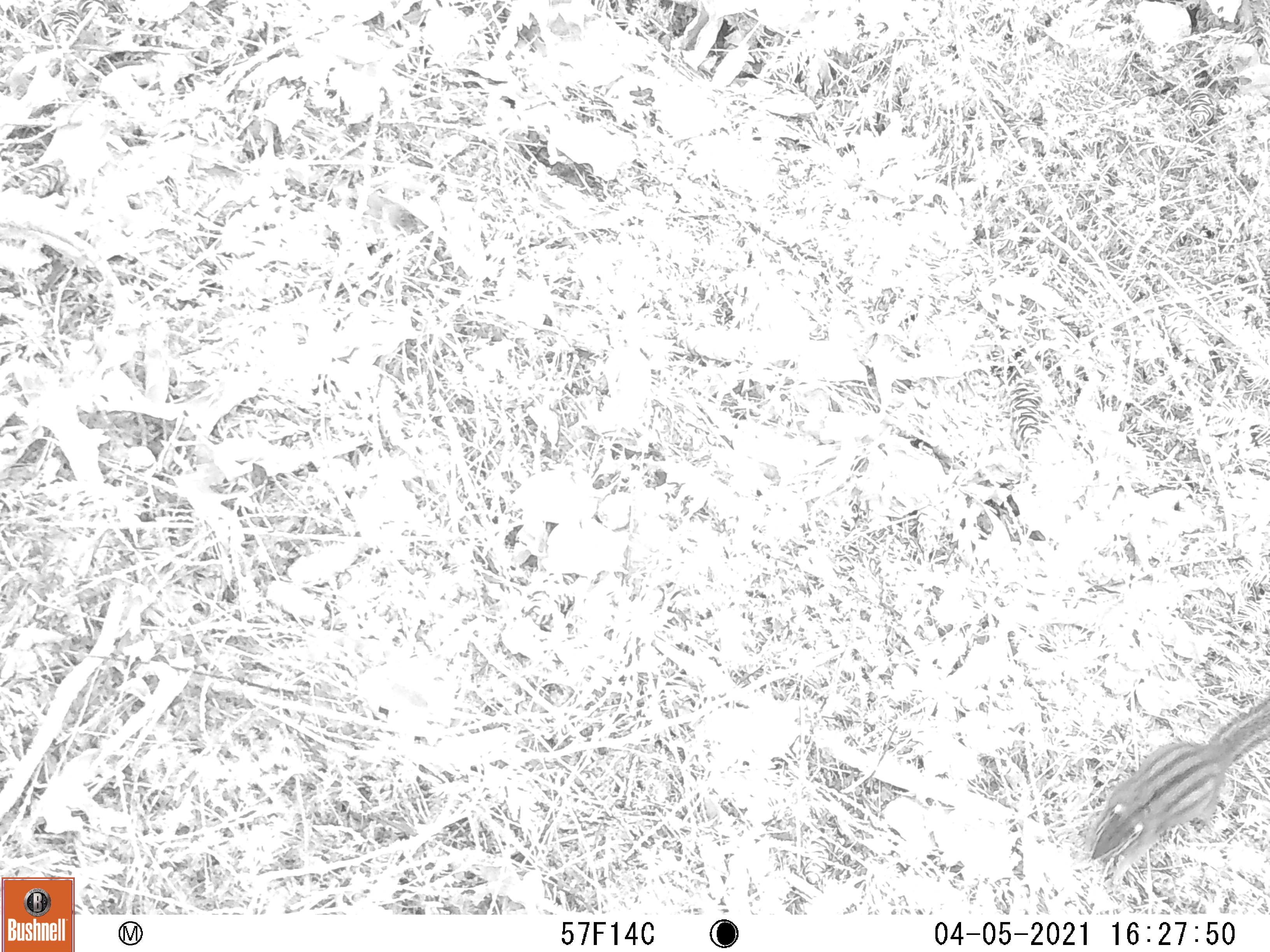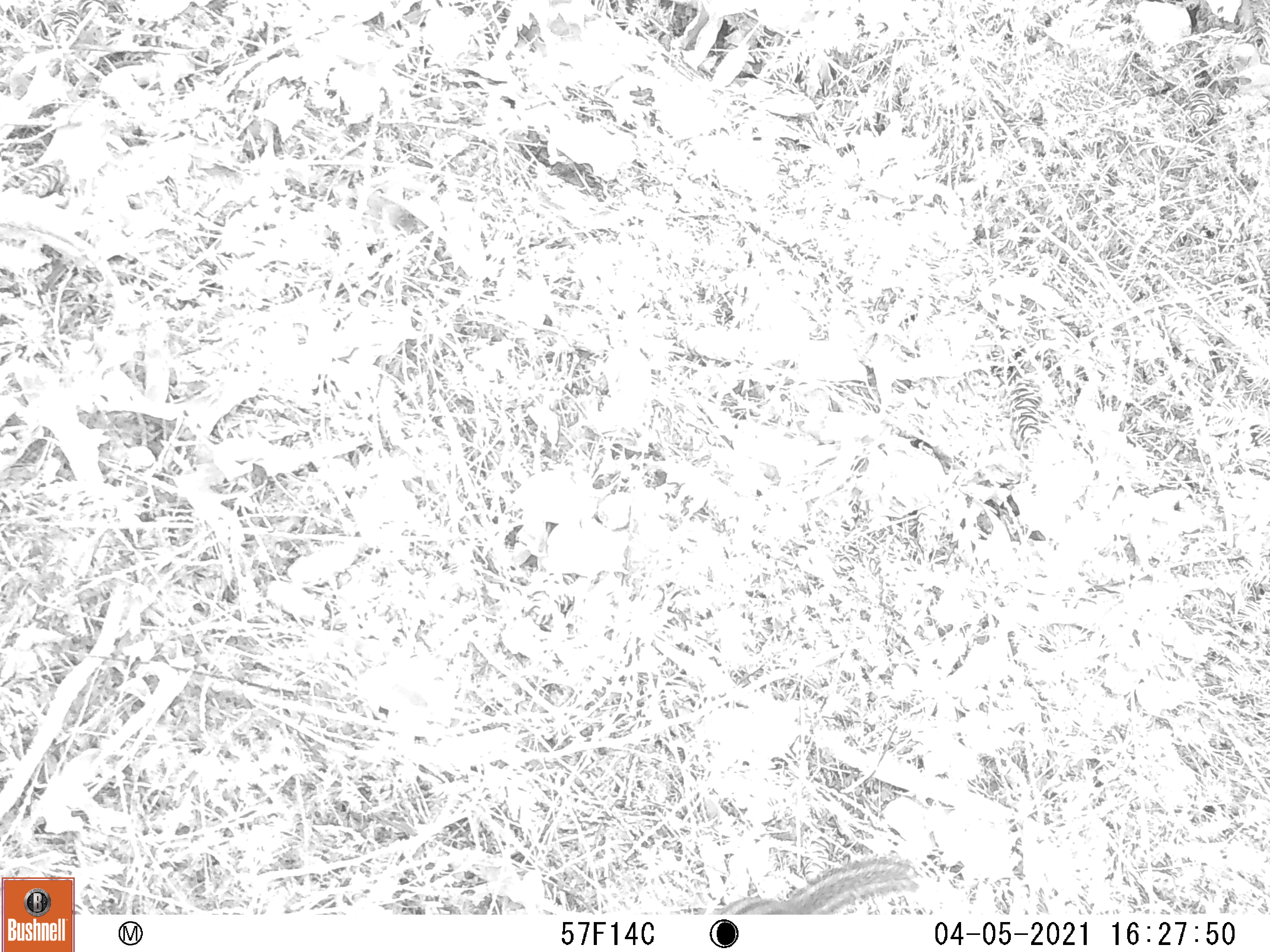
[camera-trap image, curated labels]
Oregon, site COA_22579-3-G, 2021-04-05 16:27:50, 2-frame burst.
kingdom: Animalia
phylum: Chordata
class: Mammalia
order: Rodentia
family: Sciuridae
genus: Neotamias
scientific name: Neotamias townsendii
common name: townsend's chipmunk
Townsend's chipmunk (Neotamias townsendii).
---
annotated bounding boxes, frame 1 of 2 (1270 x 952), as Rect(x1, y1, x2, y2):
townsend's chipmunk: Rect(1076, 691, 1265, 874)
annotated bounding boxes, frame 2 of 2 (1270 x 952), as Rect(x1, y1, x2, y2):
townsend's chipmunk: Rect(712, 848, 922, 911)